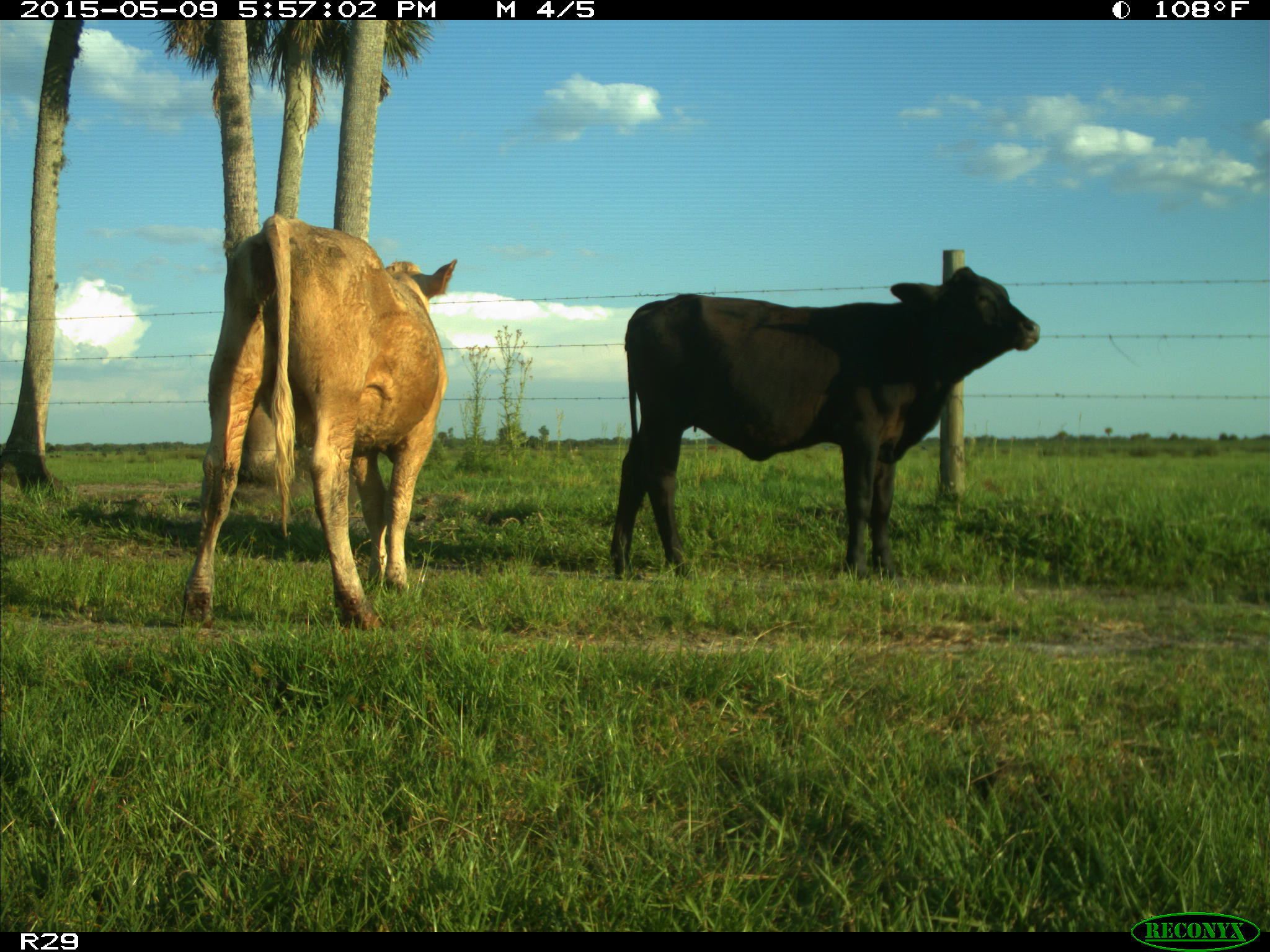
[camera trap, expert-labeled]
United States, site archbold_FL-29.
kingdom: Animalia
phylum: Chordata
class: Mammalia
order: Artiodactyla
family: Bovidae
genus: Bos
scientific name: Bos taurus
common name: domestic cow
Bos taurus (domestic cow).